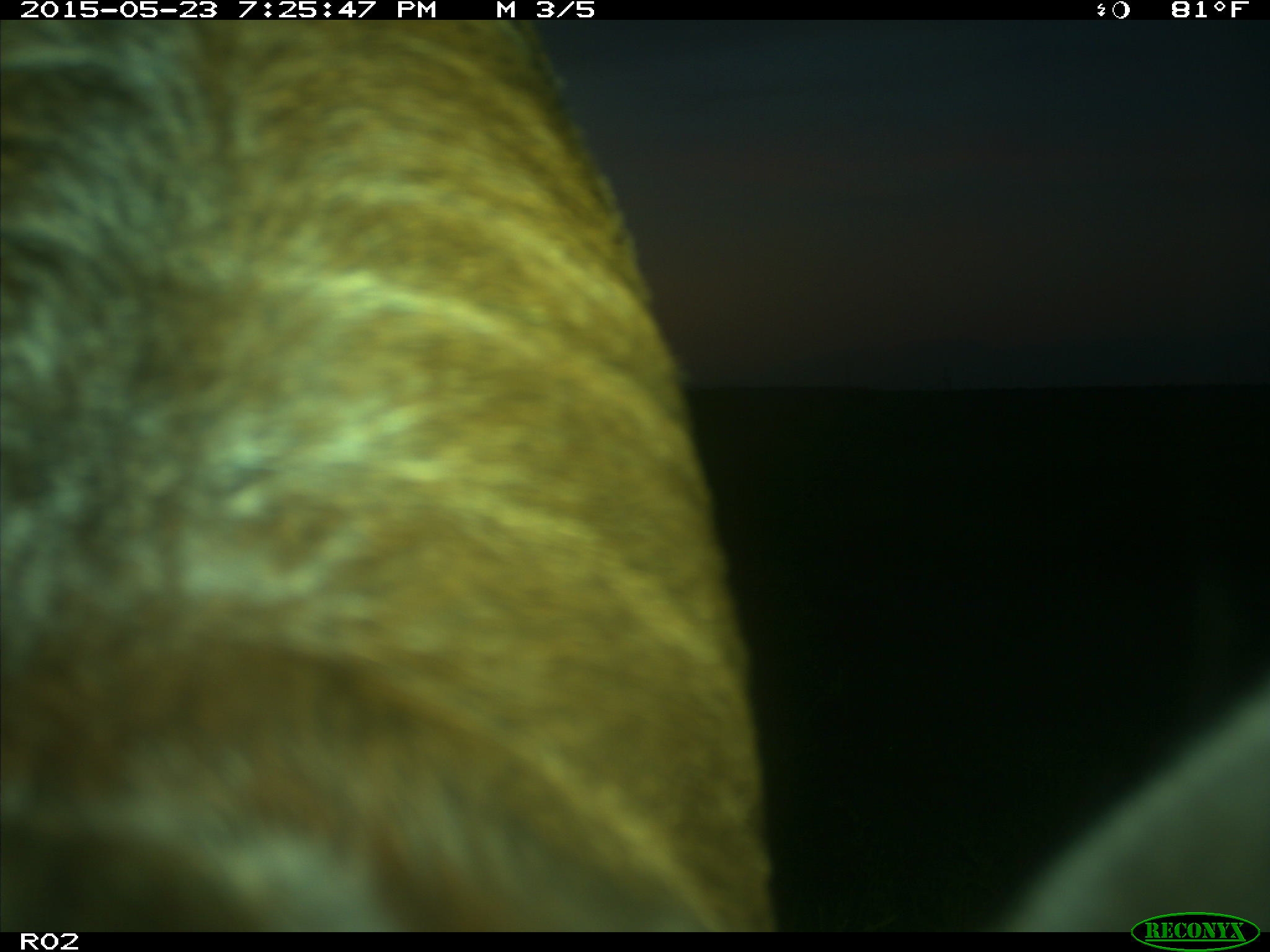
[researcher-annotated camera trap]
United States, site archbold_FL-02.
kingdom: Animalia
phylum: Chordata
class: Mammalia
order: Artiodactyla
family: Bovidae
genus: Bos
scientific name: Bos taurus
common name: domestic cow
Bos taurus (domestic cow).